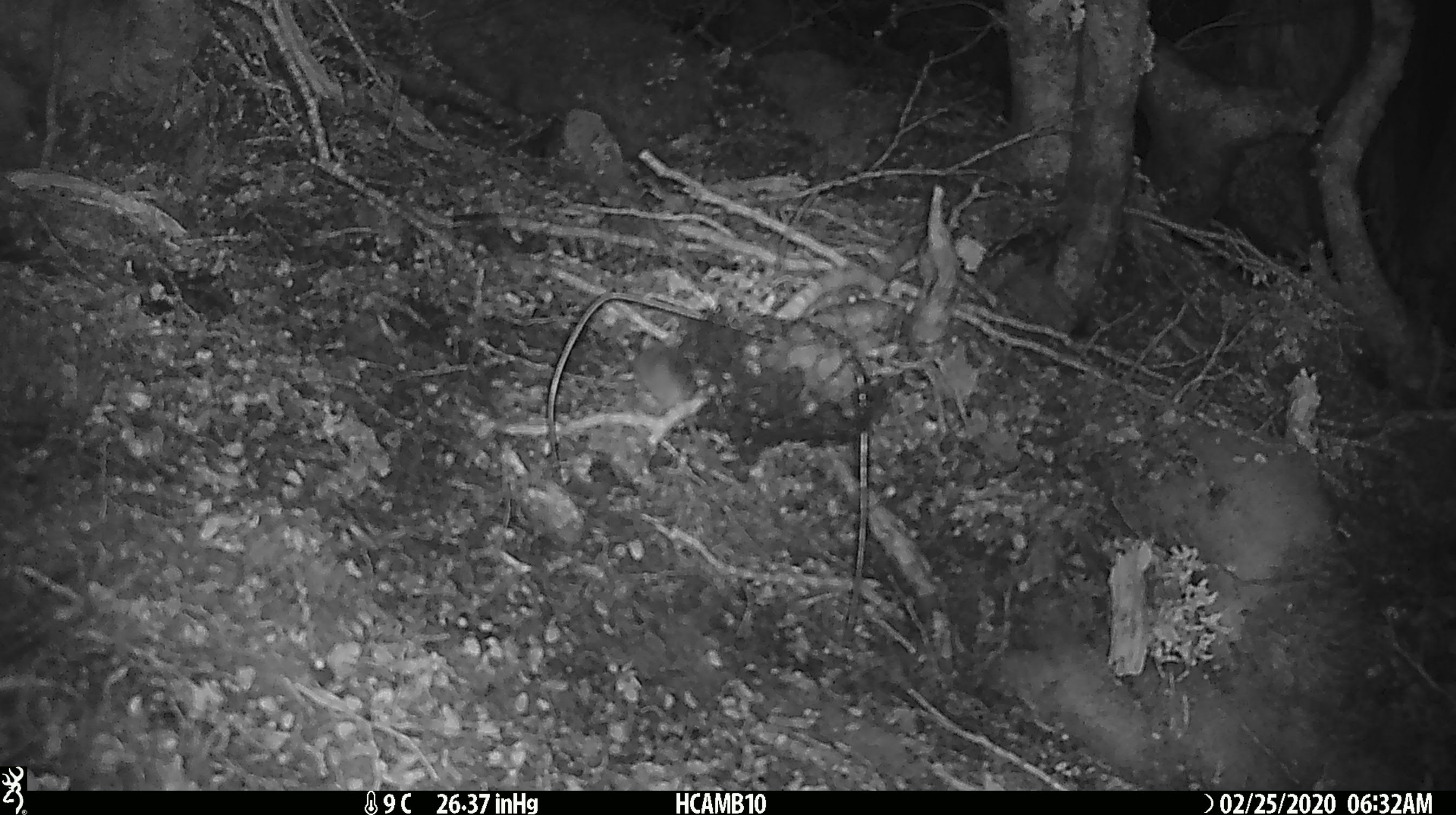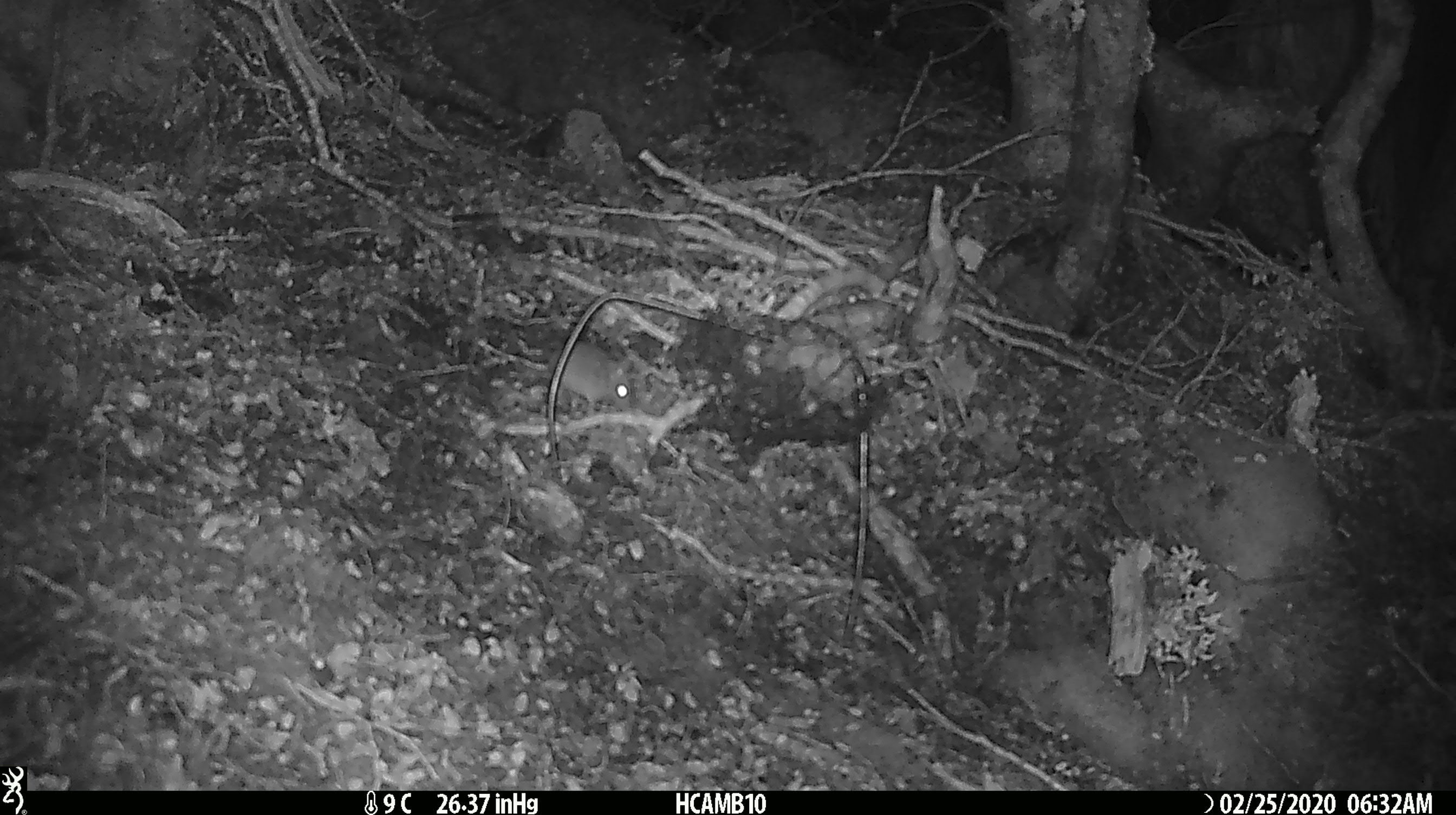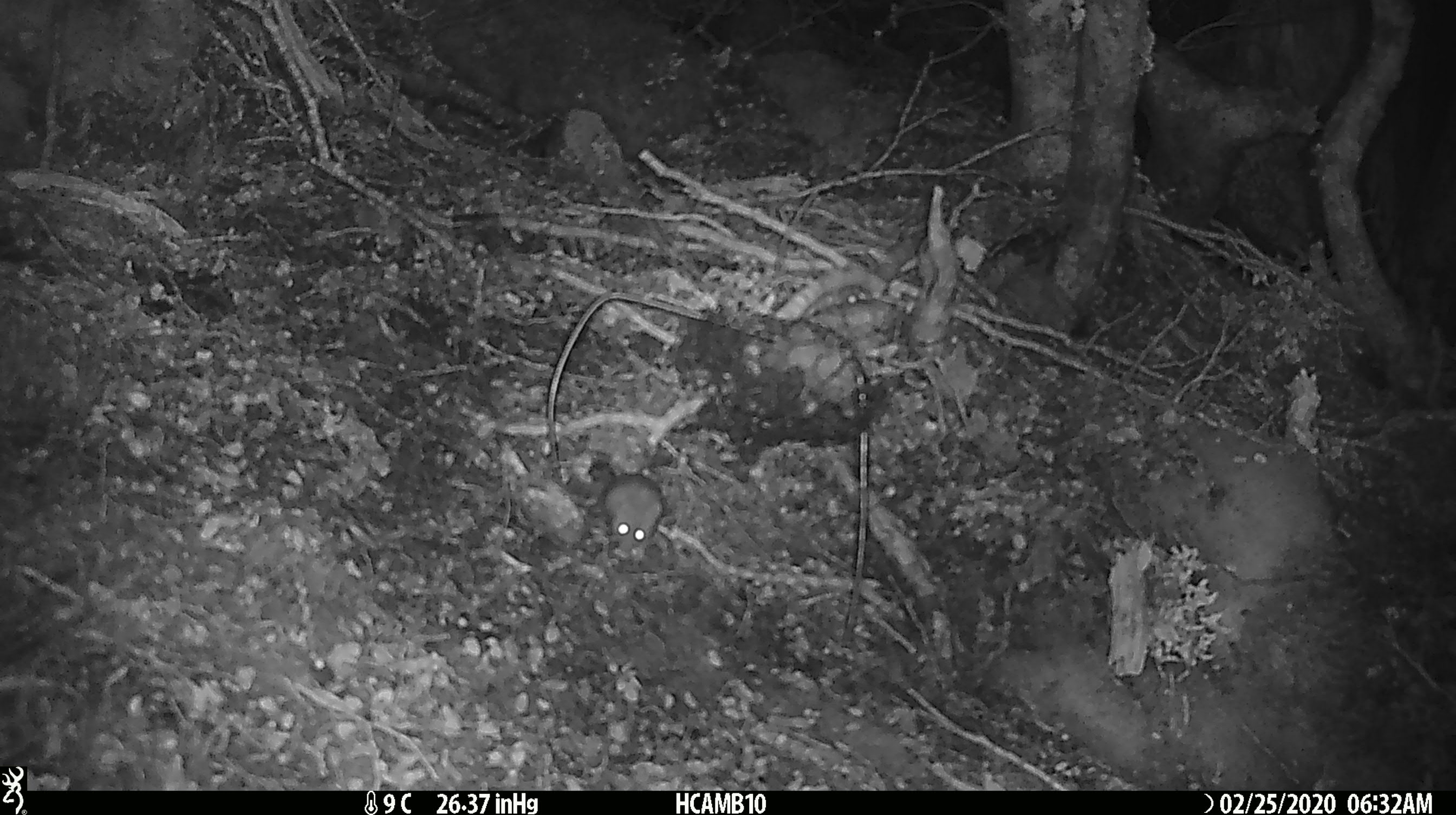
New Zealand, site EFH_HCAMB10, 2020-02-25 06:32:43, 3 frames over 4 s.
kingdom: Animalia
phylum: Chordata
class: Mammalia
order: Rodentia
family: Muridae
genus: Mus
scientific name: Mus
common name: mouse